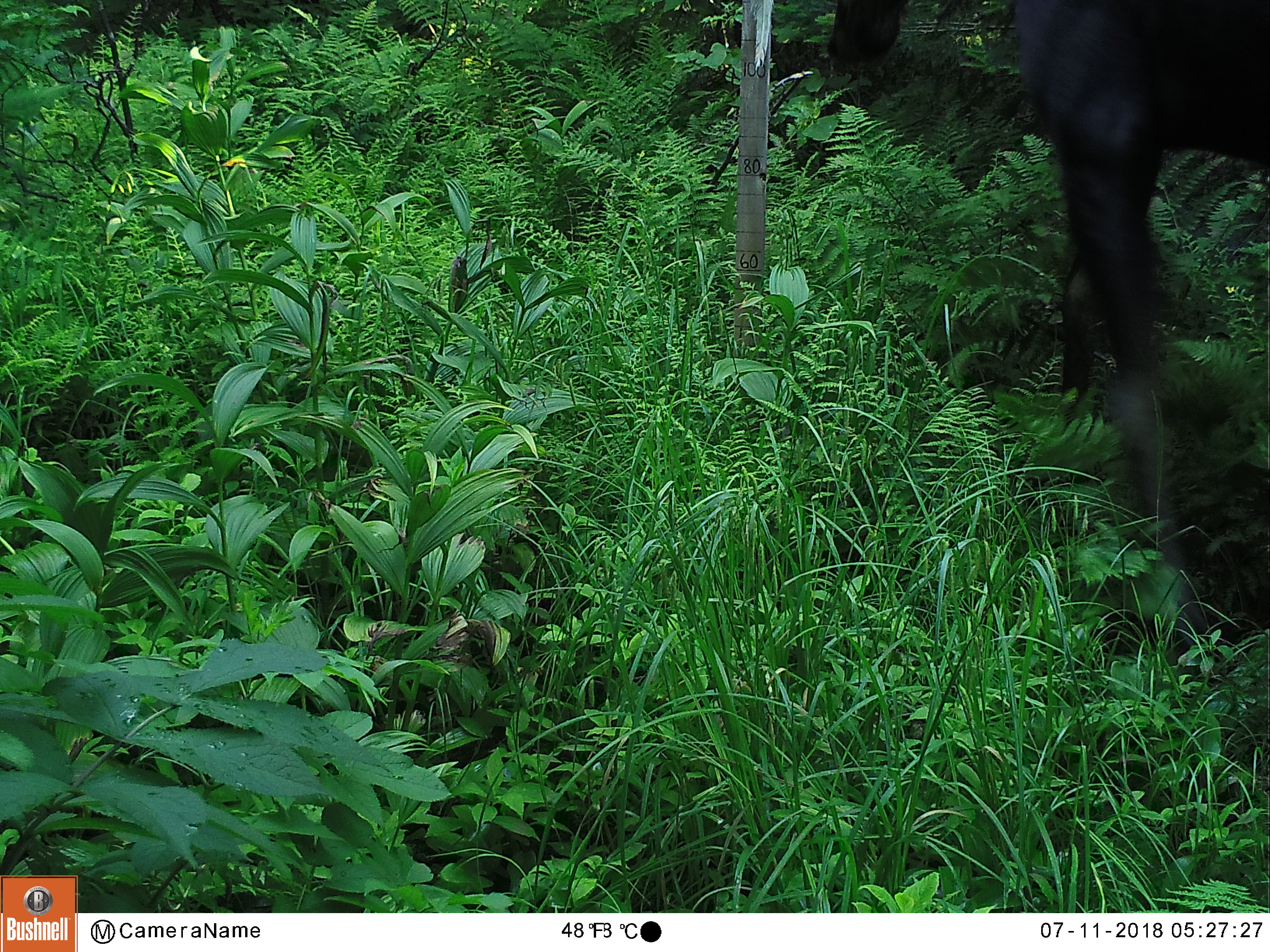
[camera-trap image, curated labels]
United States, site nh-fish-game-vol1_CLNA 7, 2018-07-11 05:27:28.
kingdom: Animalia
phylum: Chordata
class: Mammalia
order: Artiodactyla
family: Cervidae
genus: Alces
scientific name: Alces alces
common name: moose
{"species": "moose (Alces alces)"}